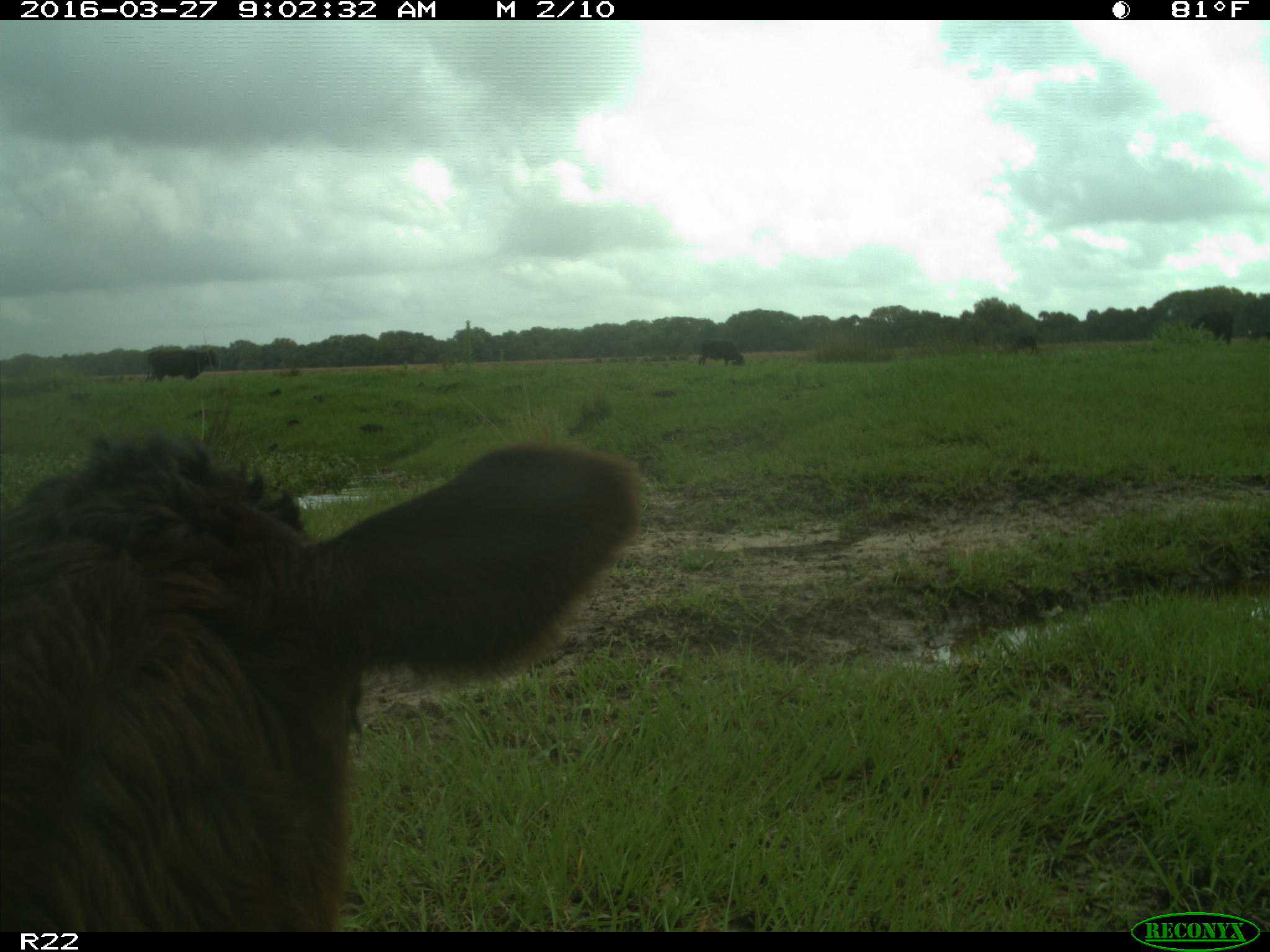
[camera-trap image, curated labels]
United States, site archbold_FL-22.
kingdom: Animalia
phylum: Chordata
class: Mammalia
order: Artiodactyla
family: Bovidae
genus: Bos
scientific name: Bos taurus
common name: domestic cow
Bos taurus (domestic cow).